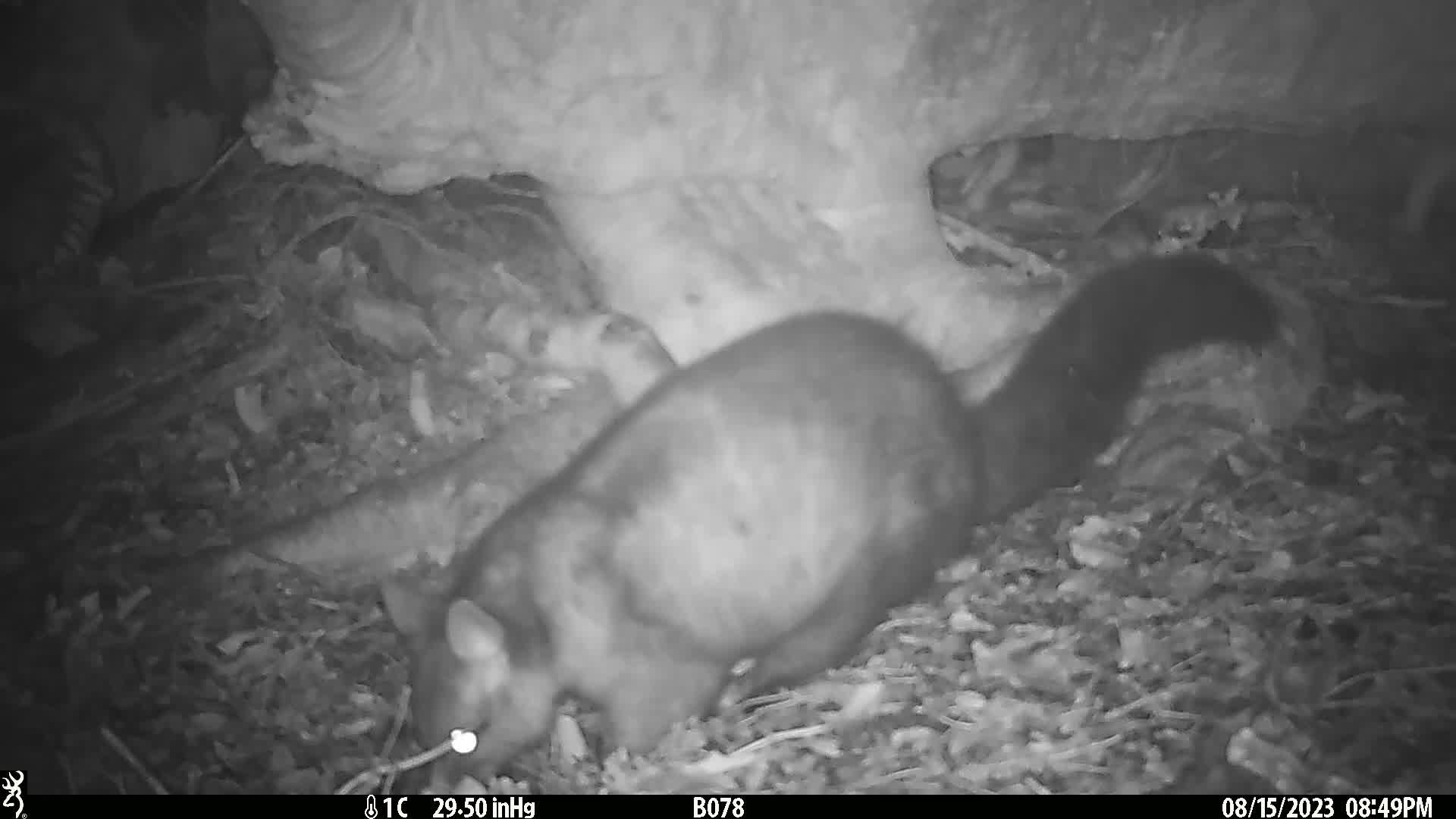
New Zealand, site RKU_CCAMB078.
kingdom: Animalia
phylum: Chordata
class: Mammalia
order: Diprotodontia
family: Phalangeridae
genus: Trichosurus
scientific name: Trichosurus vulpecula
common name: common brushtail possum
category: possum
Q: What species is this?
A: Possum (common brushtail possum) (Trichosurus vulpecula).